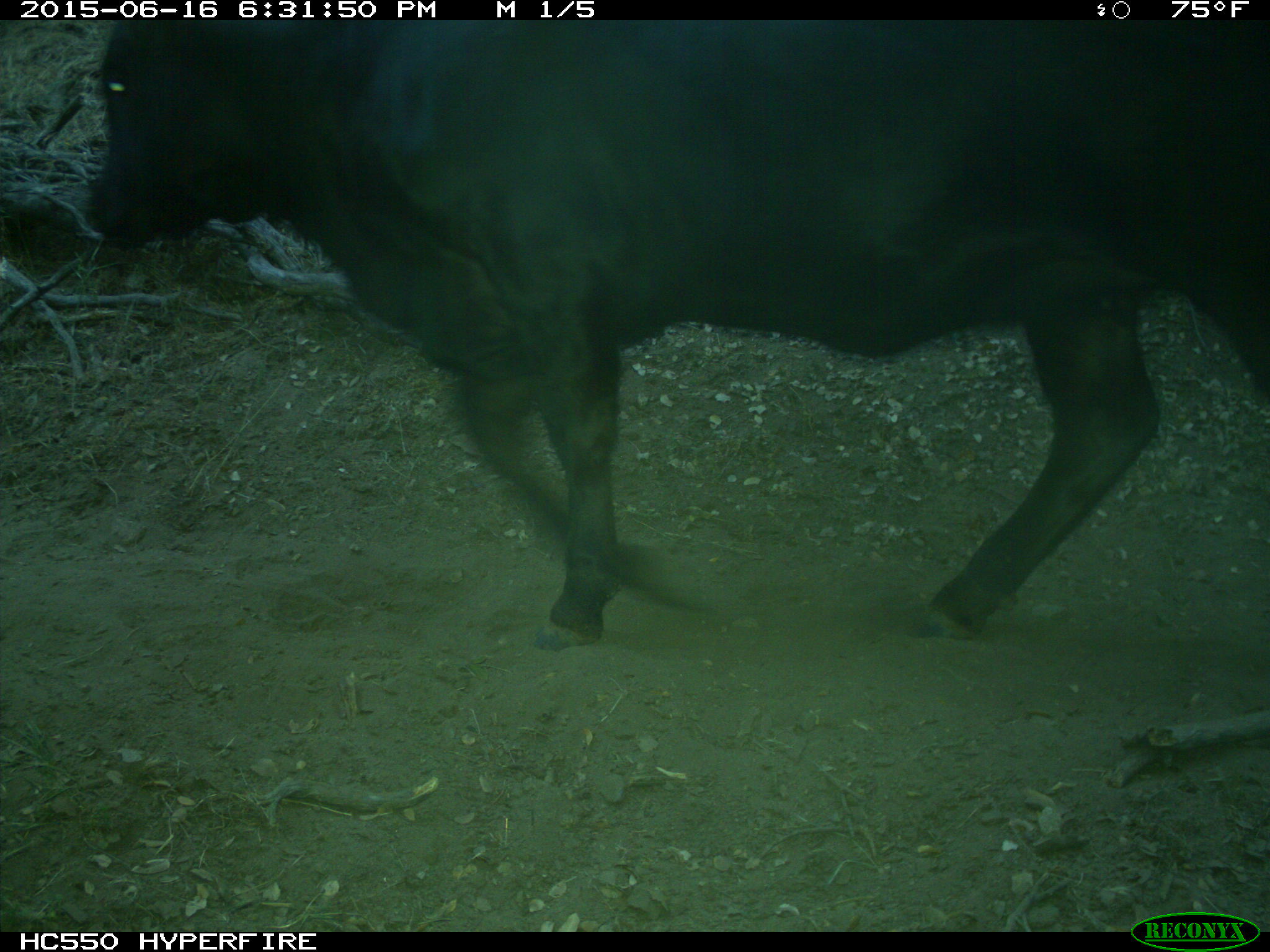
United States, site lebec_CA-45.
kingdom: Animalia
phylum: Chordata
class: Mammalia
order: Artiodactyla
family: Bovidae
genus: Bos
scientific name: Bos taurus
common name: domestic cow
Bos taurus (domestic cow).